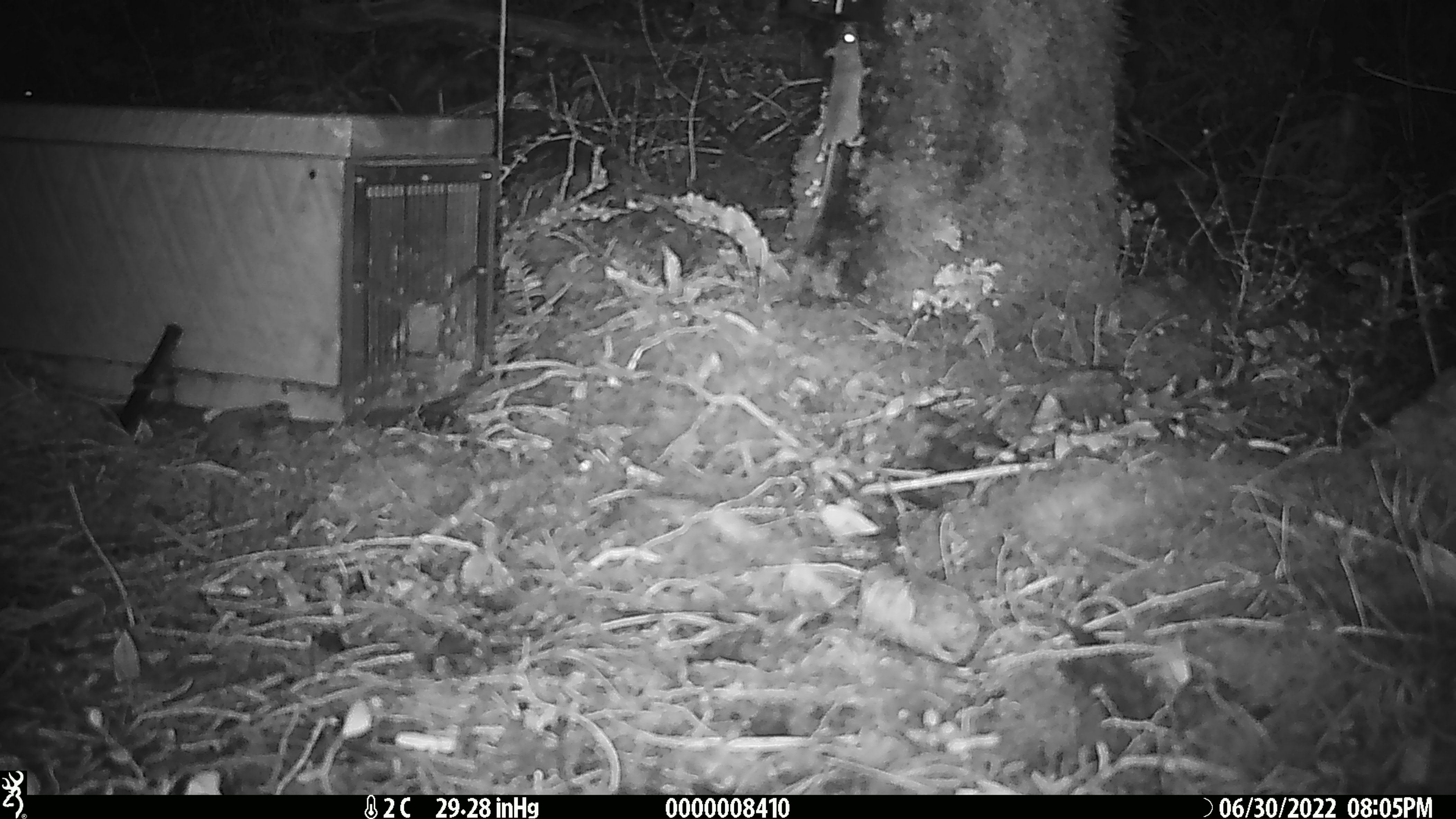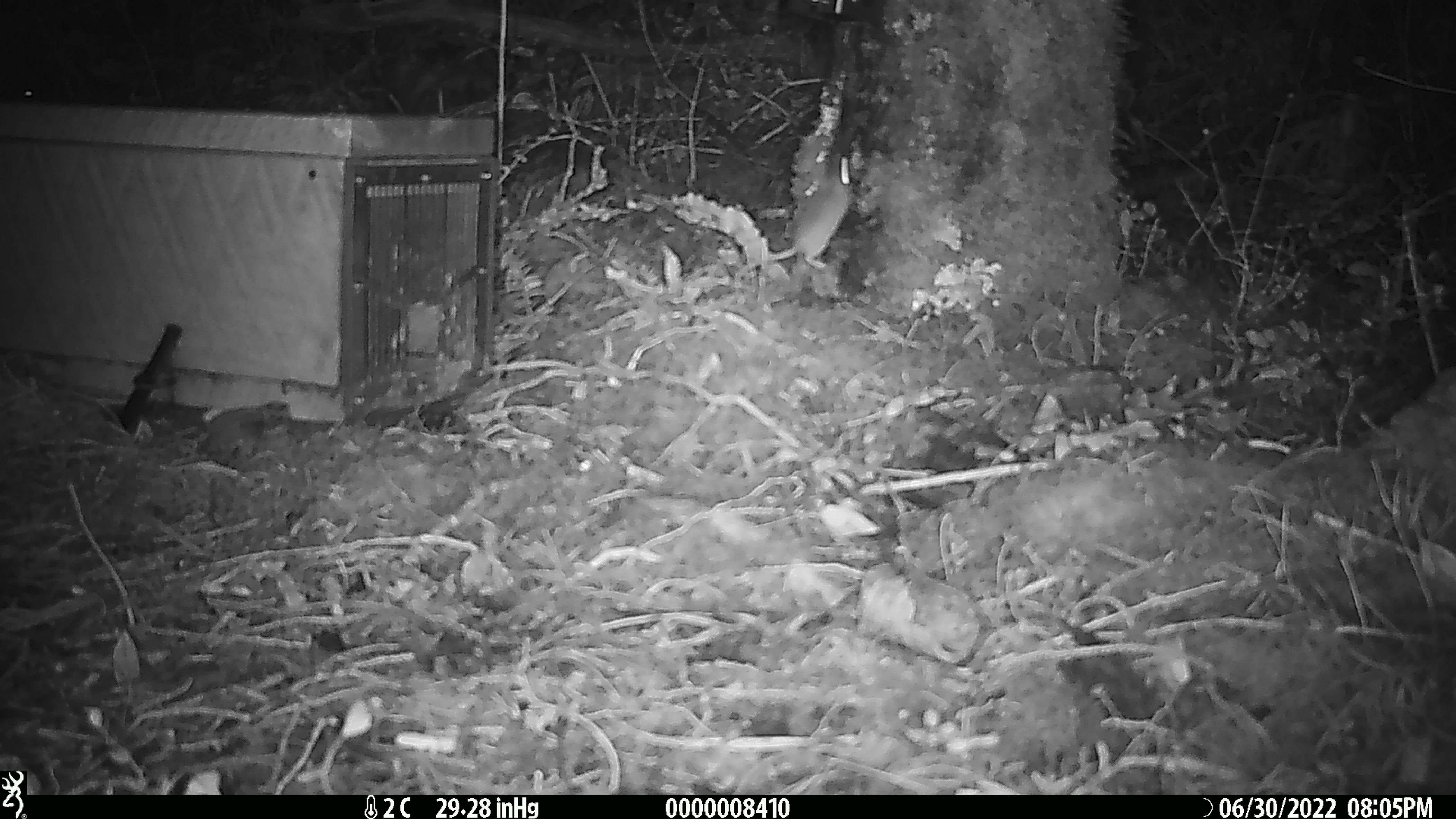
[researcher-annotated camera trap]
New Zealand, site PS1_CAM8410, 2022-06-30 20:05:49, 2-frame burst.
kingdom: Animalia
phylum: Chordata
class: Mammalia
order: Rodentia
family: Muridae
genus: Mus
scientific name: Mus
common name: mouse